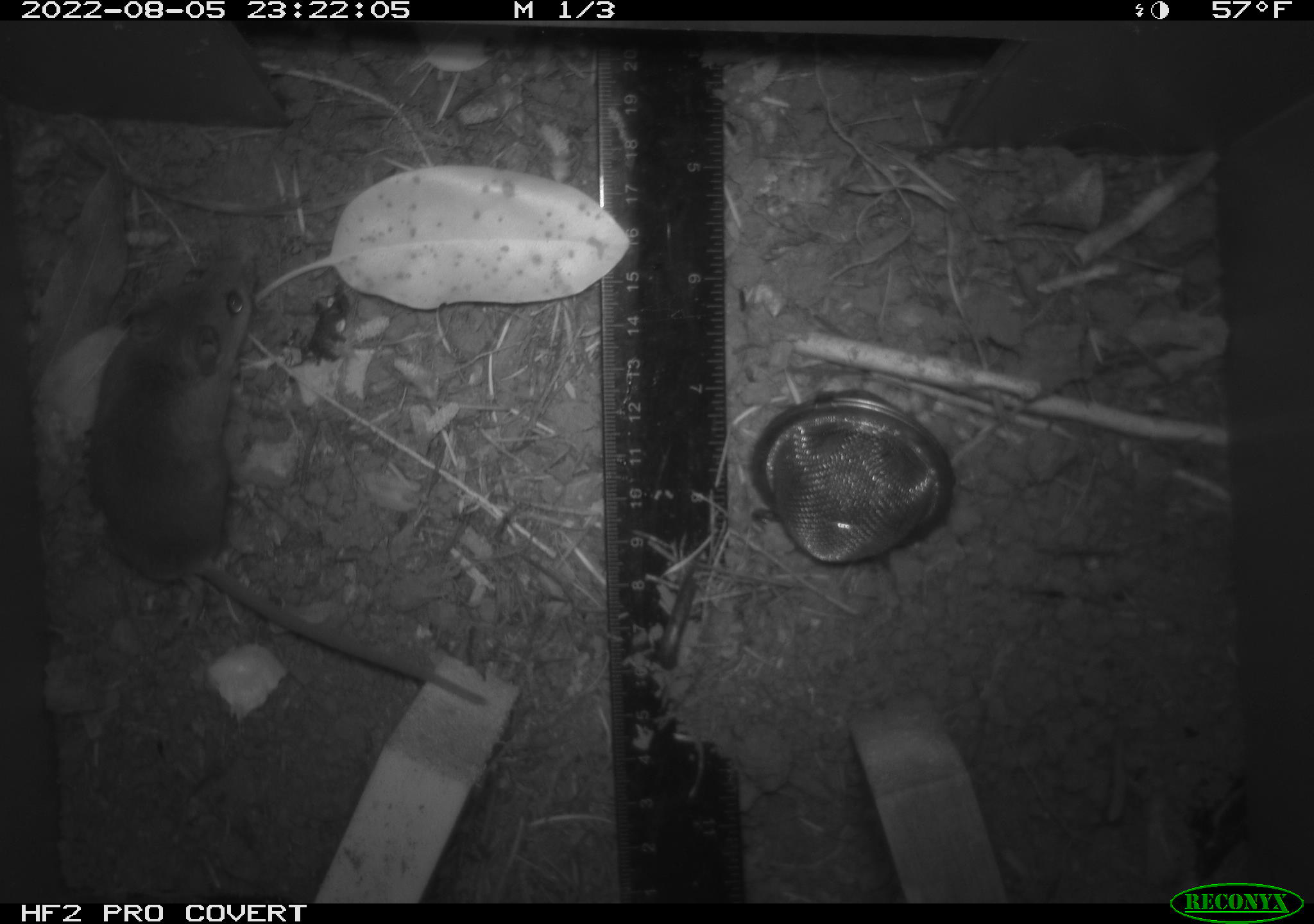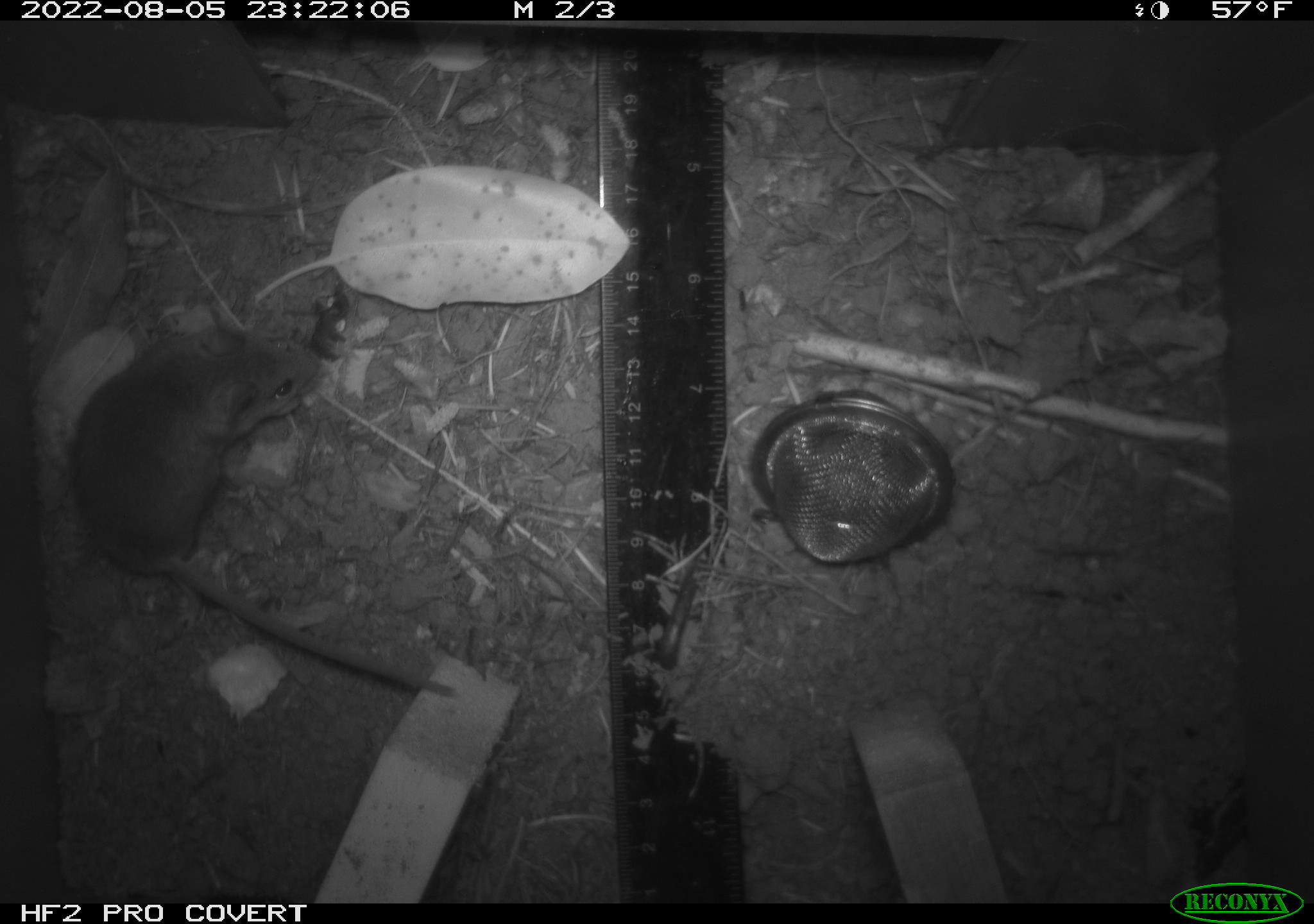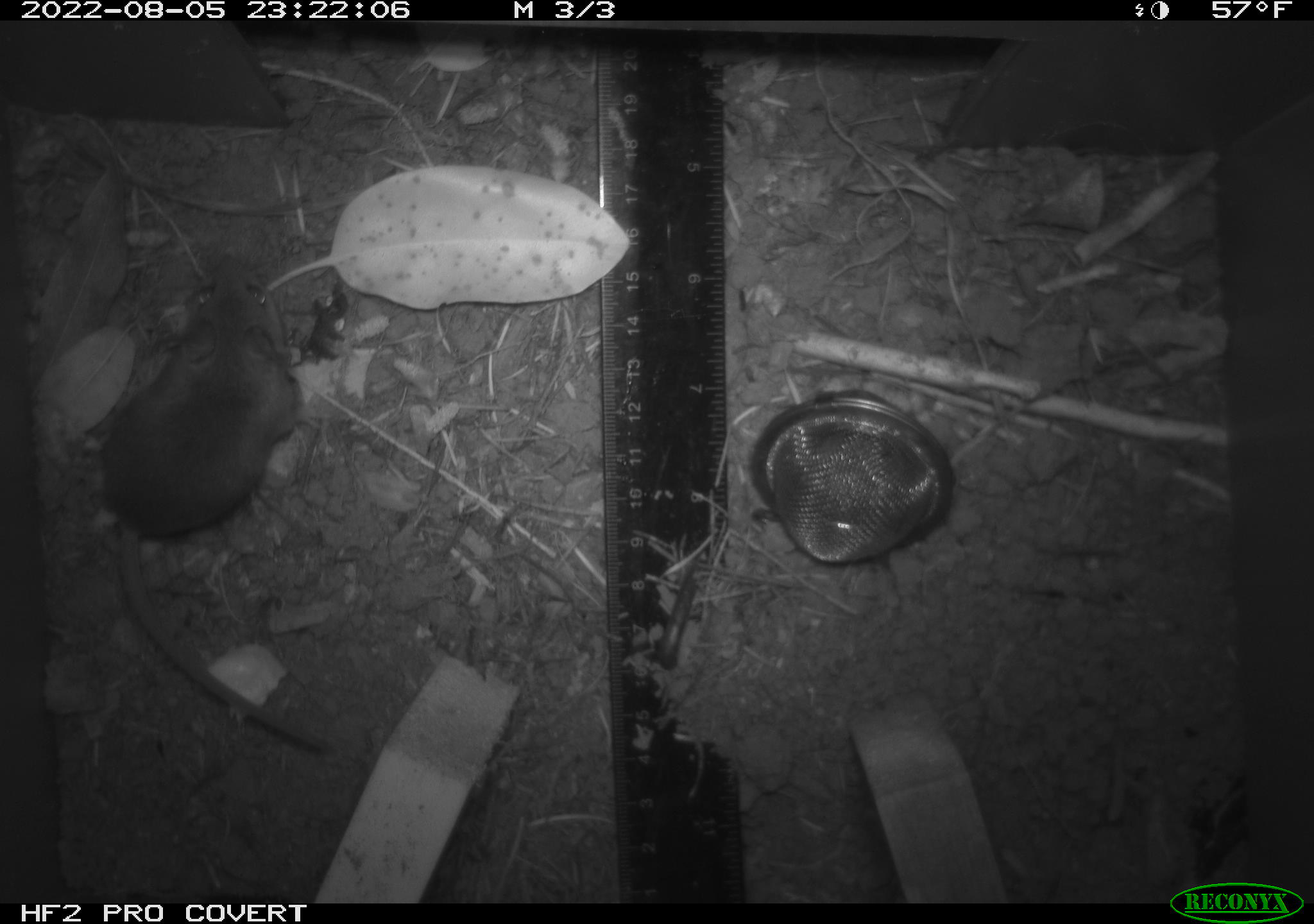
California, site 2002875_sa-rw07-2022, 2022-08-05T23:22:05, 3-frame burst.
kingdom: Animalia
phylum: Chordata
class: Mammalia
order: Rodentia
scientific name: Rodentia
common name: mouse species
Mouse species (Rodentia).